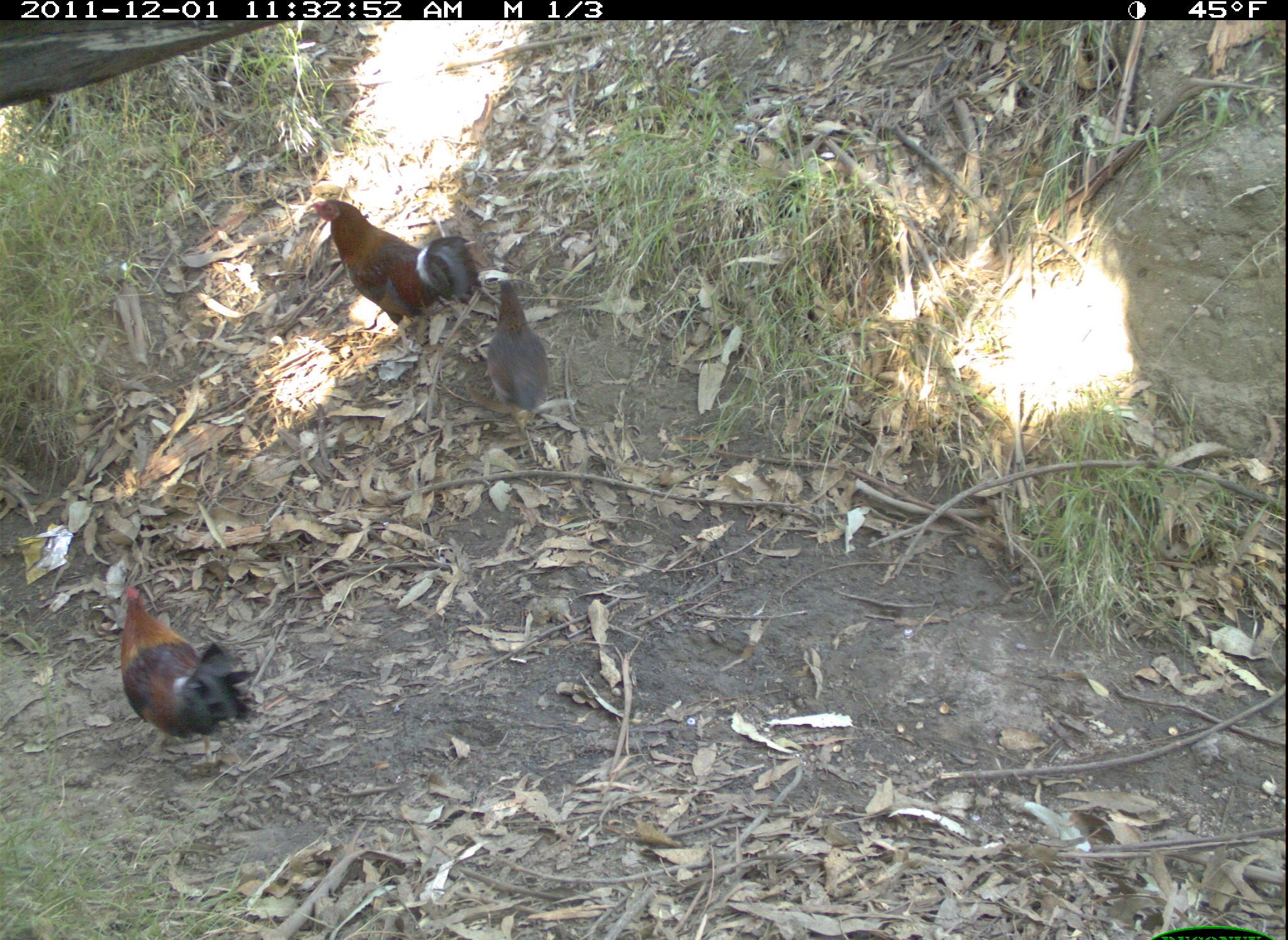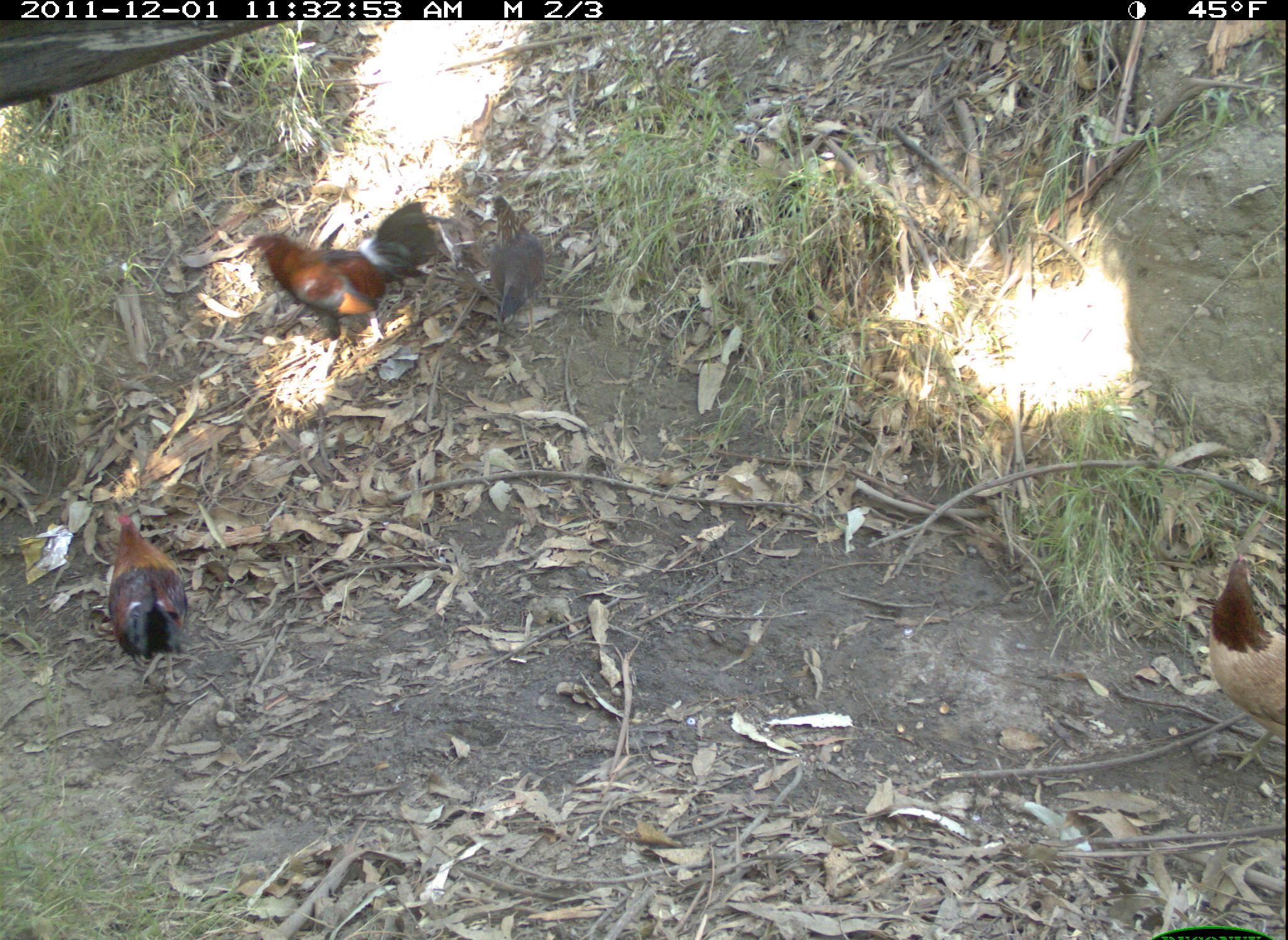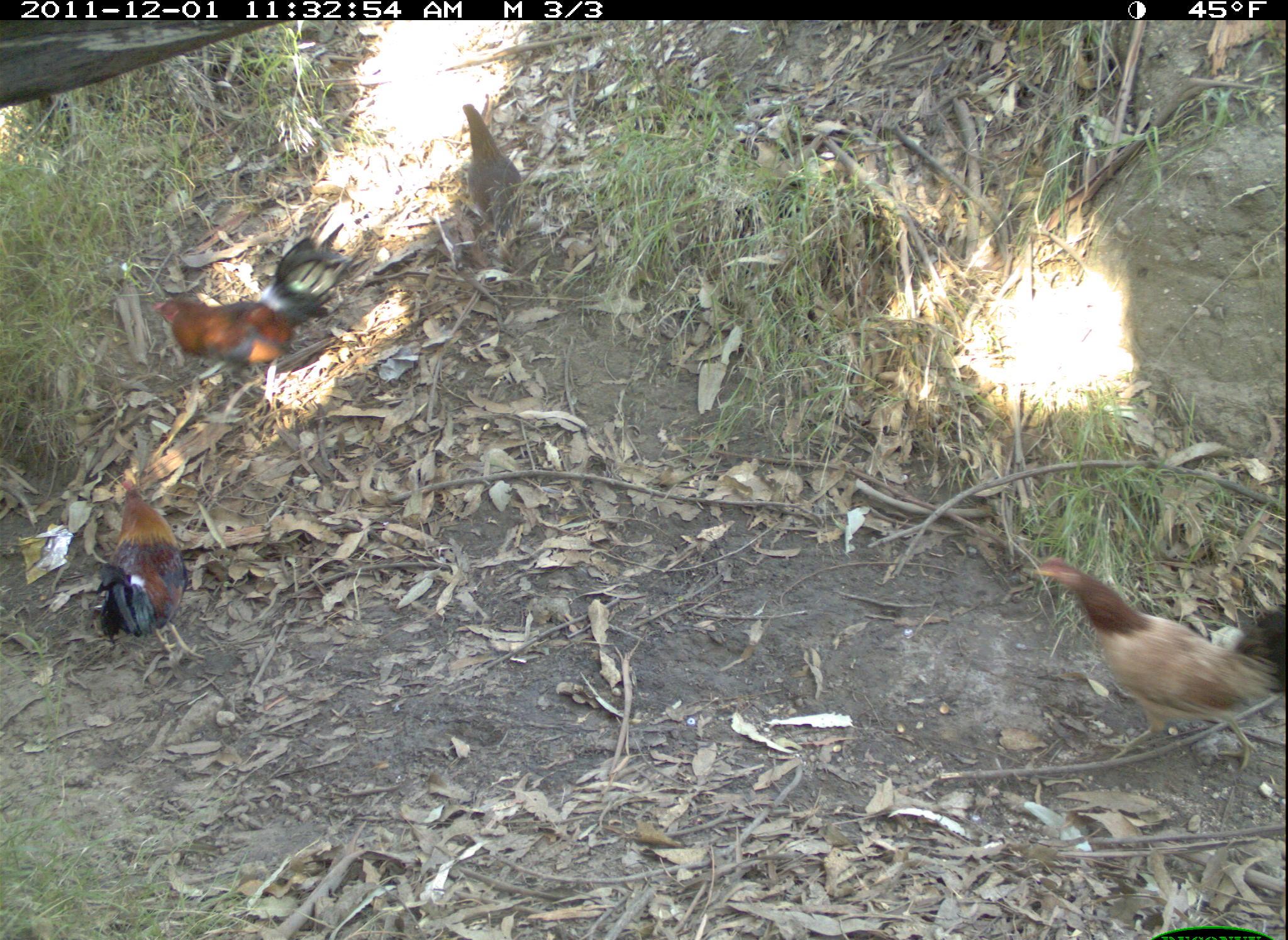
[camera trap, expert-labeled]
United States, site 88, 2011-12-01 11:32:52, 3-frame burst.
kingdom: Animalia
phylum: Chordata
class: Aves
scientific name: Aves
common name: bird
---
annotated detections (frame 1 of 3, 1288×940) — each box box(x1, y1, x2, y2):
bird: box(109, 586, 261, 749); box(315, 195, 470, 341); box(480, 282, 557, 437)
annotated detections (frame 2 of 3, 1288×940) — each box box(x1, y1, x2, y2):
bird: box(246, 201, 446, 338); box(92, 503, 208, 704); box(1187, 555, 1283, 778); box(481, 194, 555, 365)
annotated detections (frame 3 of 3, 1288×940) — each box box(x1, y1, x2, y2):
bird: box(1037, 540, 1286, 741); box(148, 238, 348, 385); box(101, 470, 209, 673); box(451, 103, 549, 253)